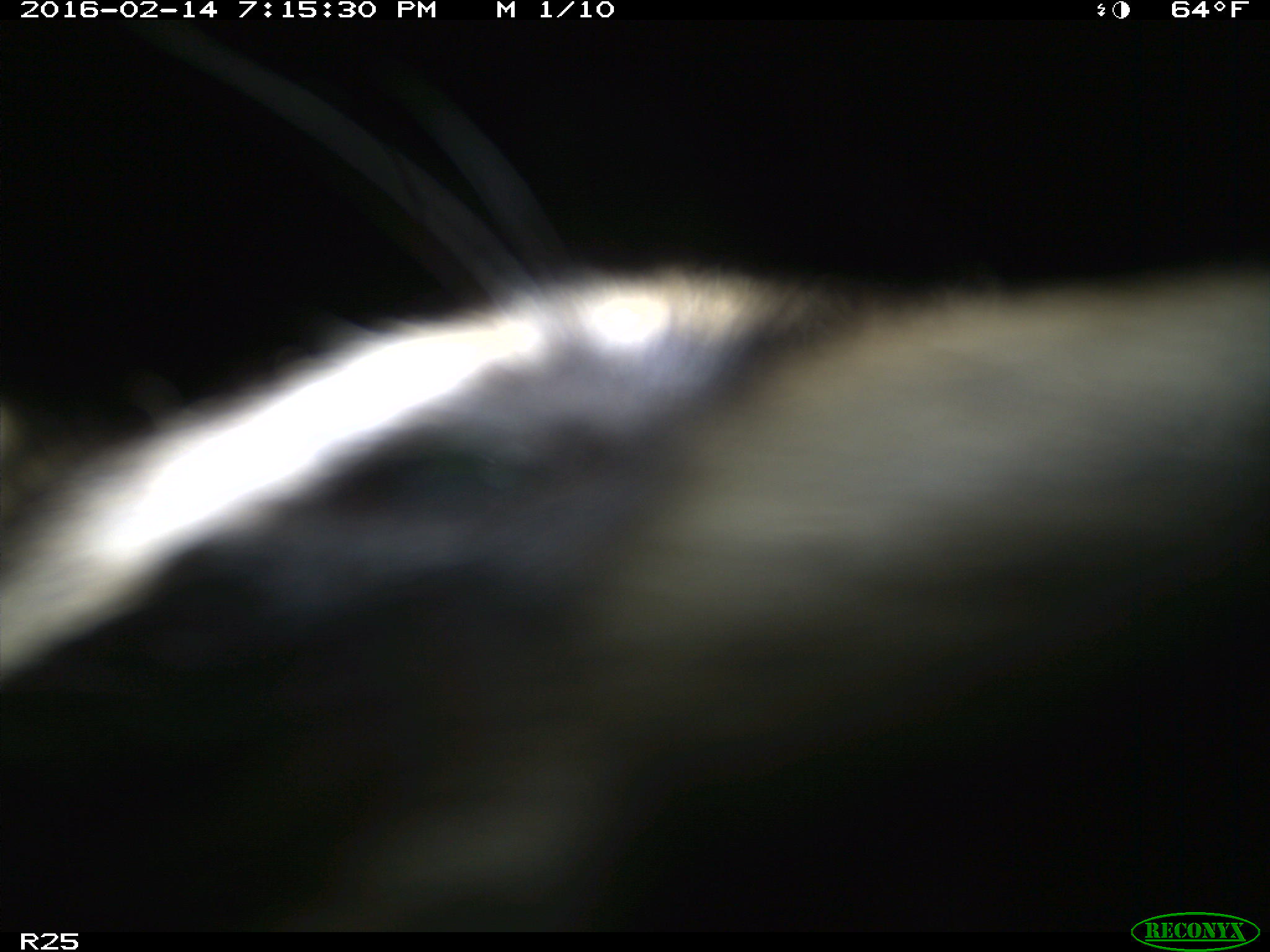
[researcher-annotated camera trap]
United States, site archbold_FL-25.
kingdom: Animalia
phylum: Chordata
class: Mammalia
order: Carnivora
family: Procyonidae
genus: Procyon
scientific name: Procyon lotor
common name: common raccoon